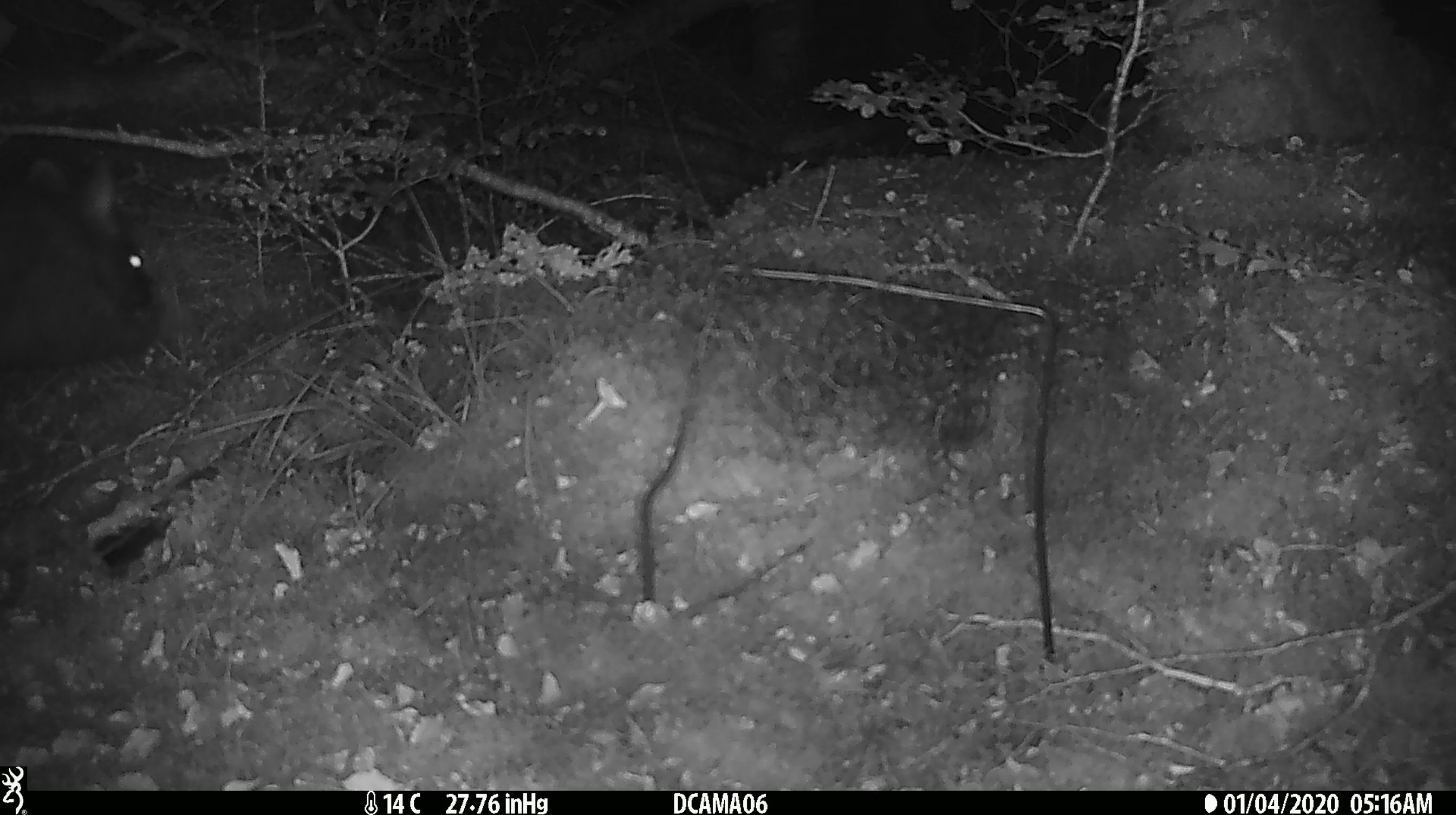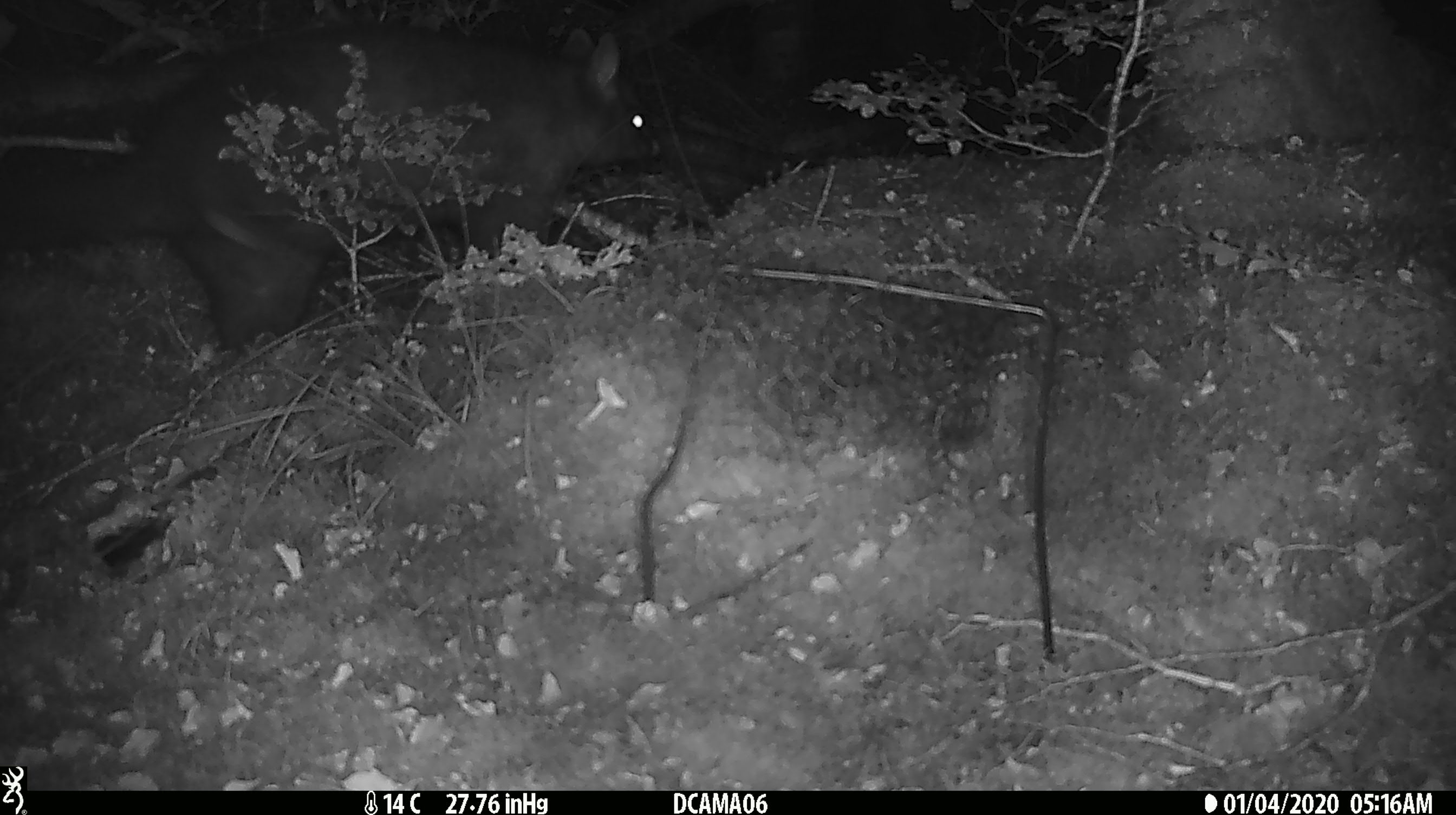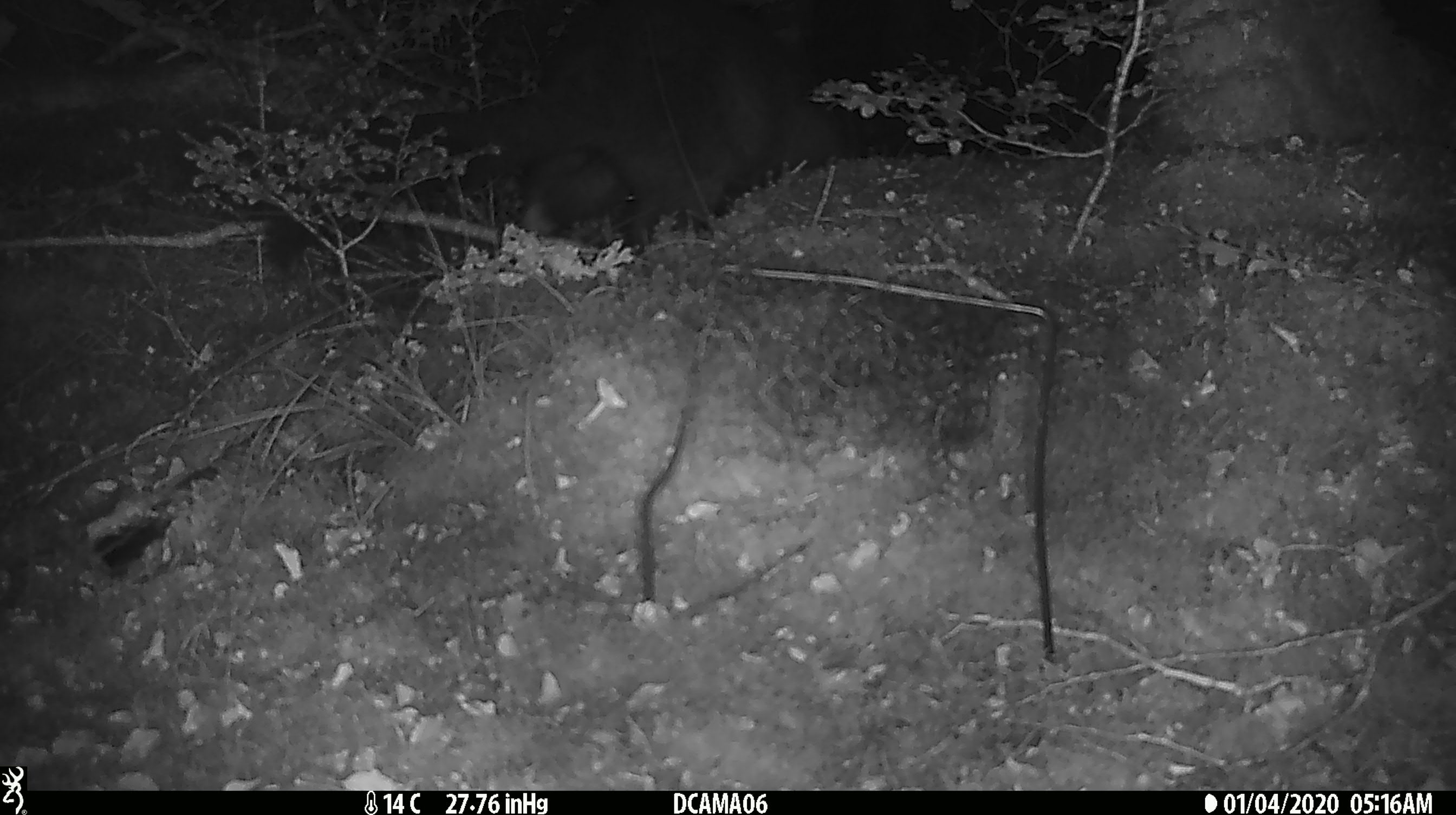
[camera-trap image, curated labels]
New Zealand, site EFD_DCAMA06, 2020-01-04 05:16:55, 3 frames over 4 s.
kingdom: Animalia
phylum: Chordata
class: Mammalia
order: Diprotodontia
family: Phalangeridae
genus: Trichosurus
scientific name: Trichosurus vulpecula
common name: common brushtail possum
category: possum